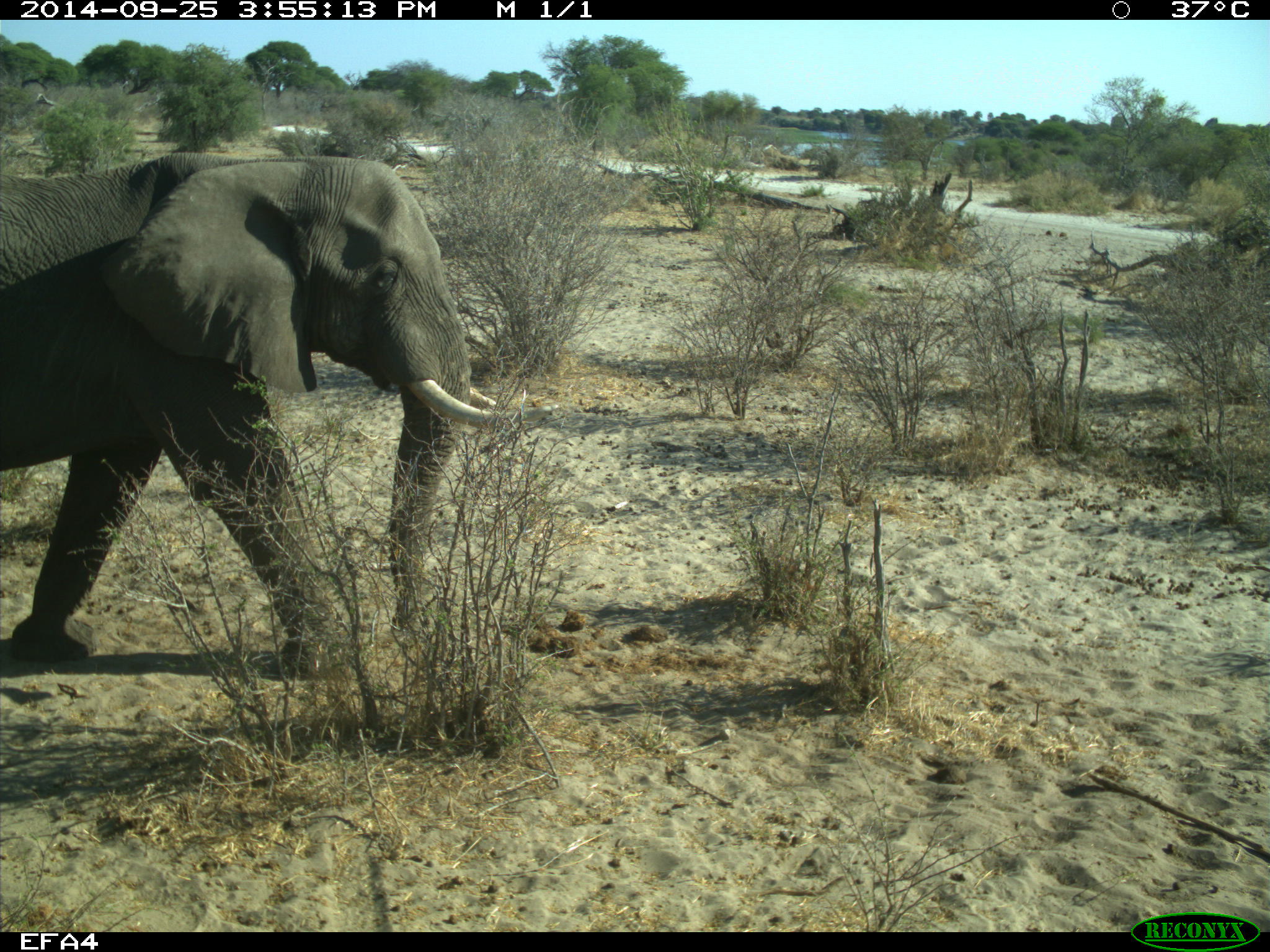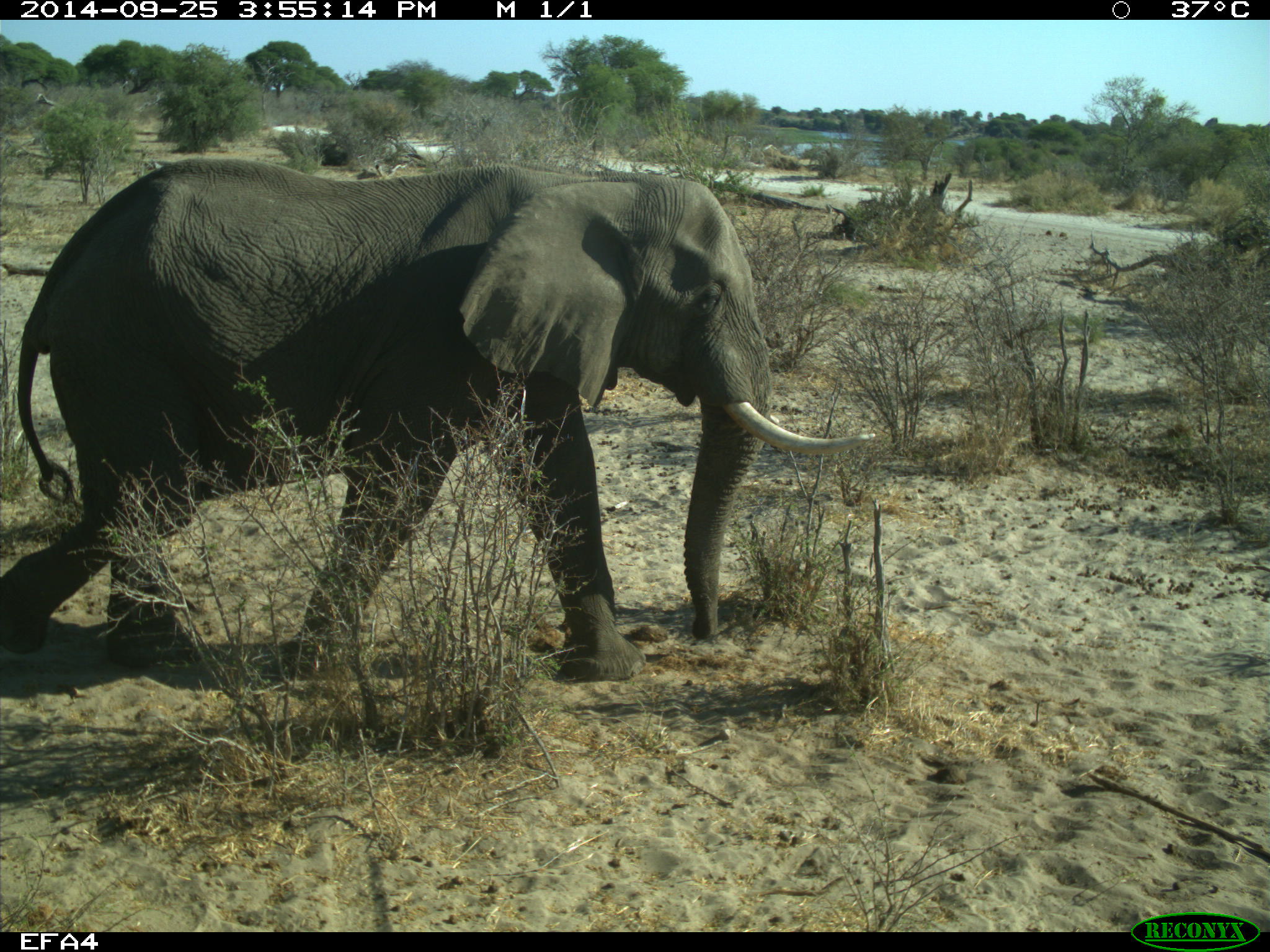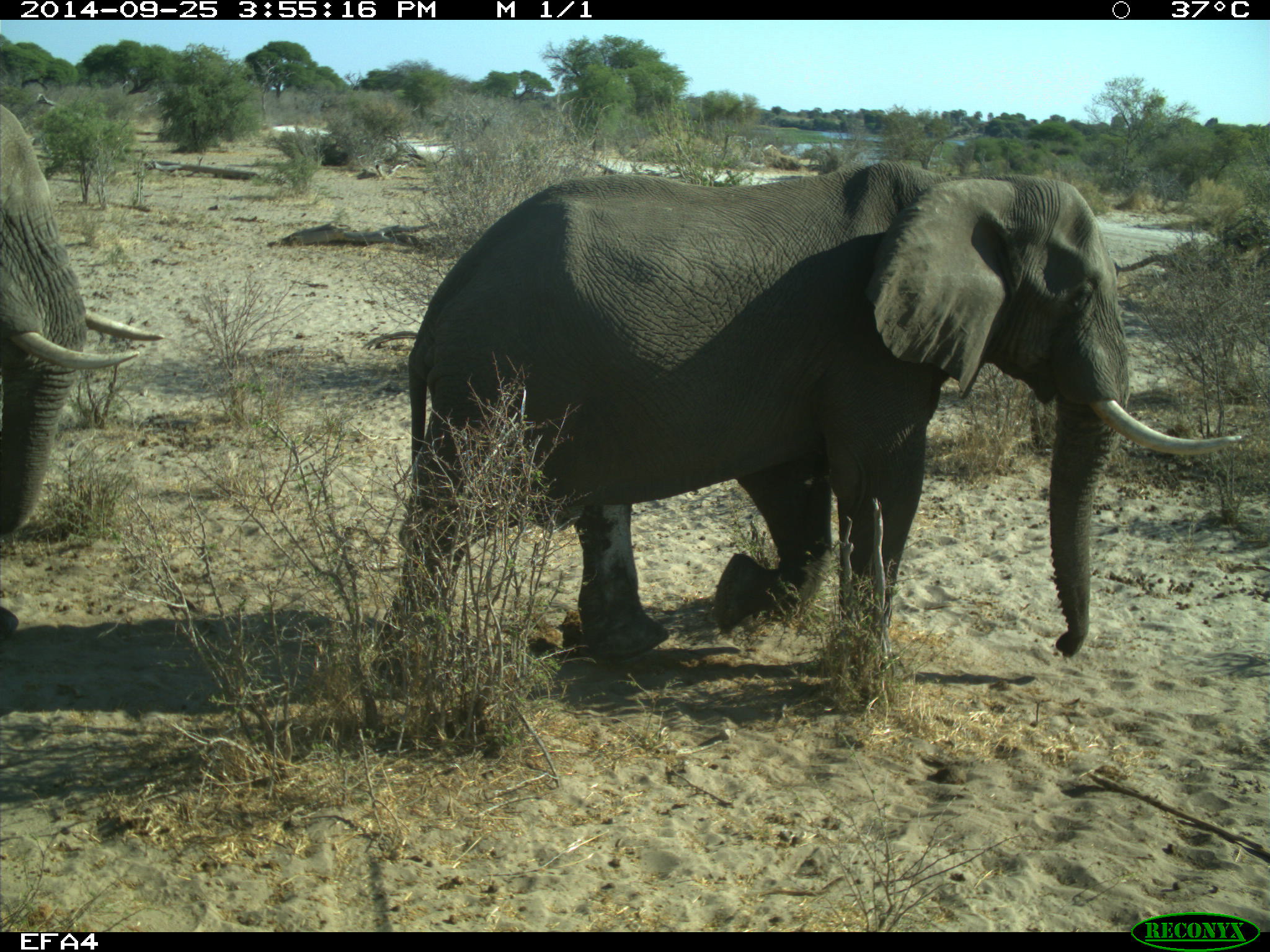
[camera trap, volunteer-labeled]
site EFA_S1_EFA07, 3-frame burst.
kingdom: Animalia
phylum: Chordata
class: Mammalia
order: Proboscidea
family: Elephantidae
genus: Loxodonta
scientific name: Loxodonta africana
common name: african bush elephant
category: elephant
Elephant (african bush elephant) (Loxodonta africana), count 2. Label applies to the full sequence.